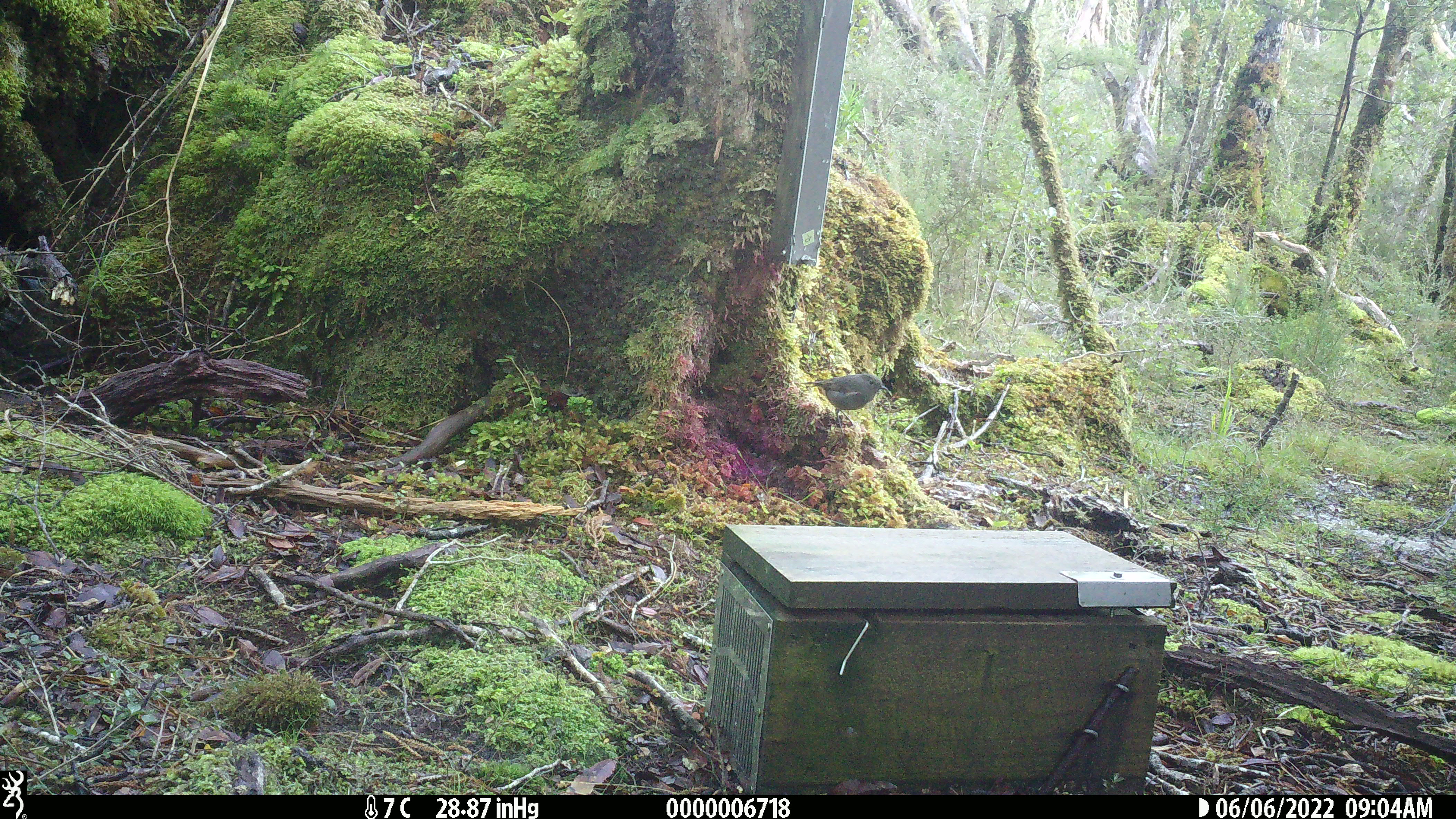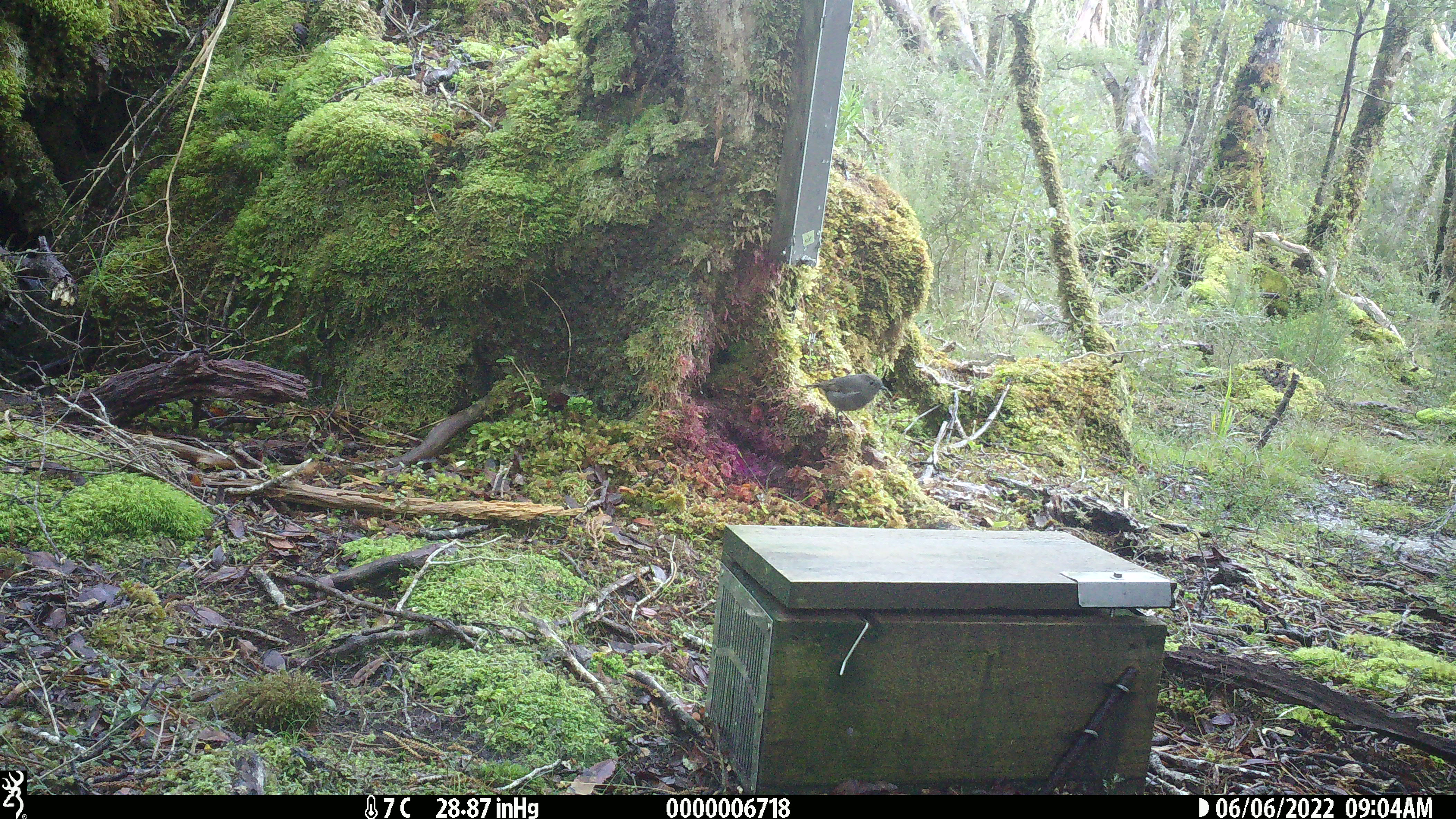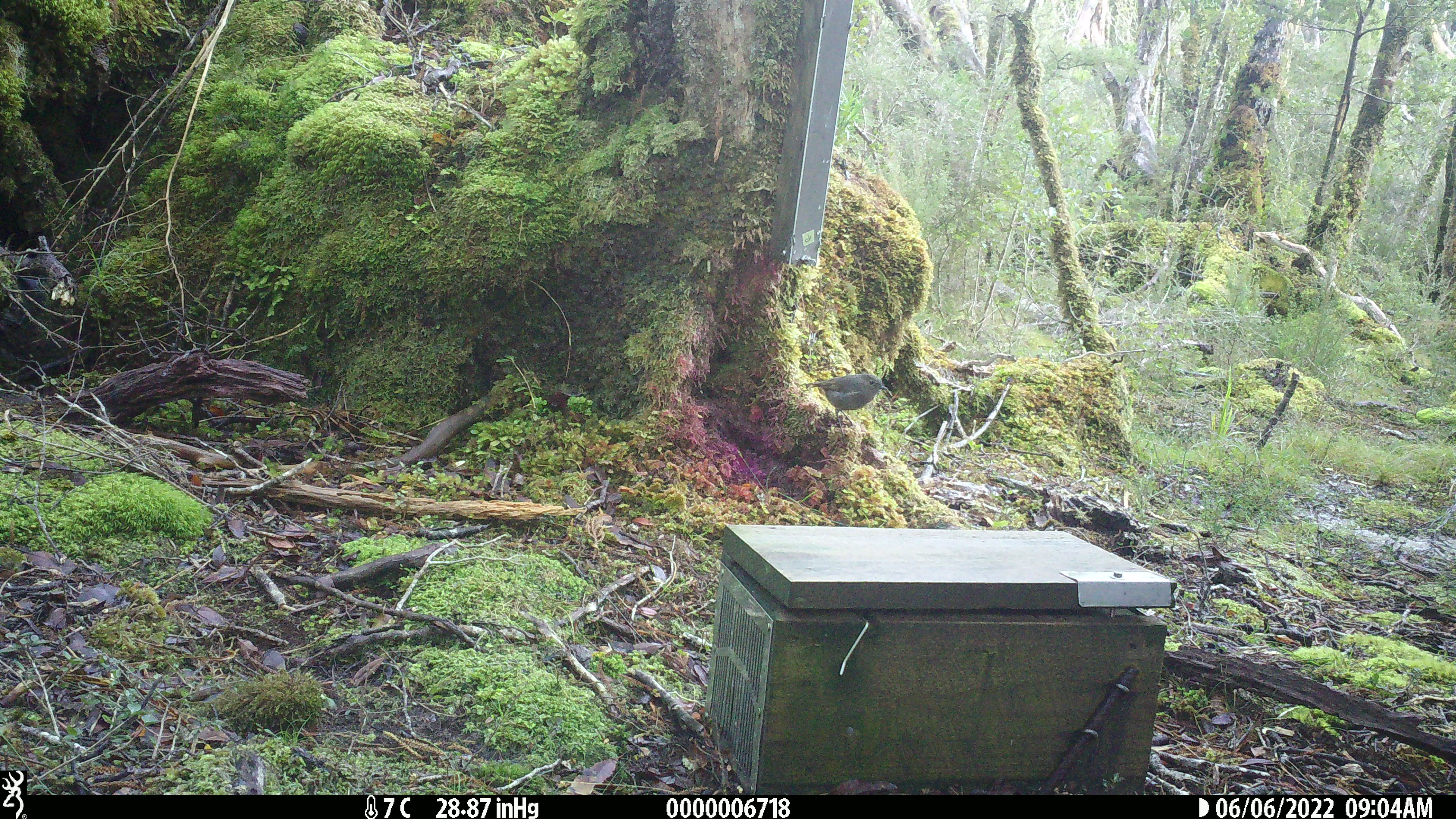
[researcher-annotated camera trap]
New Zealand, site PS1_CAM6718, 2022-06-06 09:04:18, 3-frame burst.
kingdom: Animalia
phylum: Chordata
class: Aves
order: Passeriformes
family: Petroicidae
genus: Petroica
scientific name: Petroica australis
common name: new zealand robin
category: robin